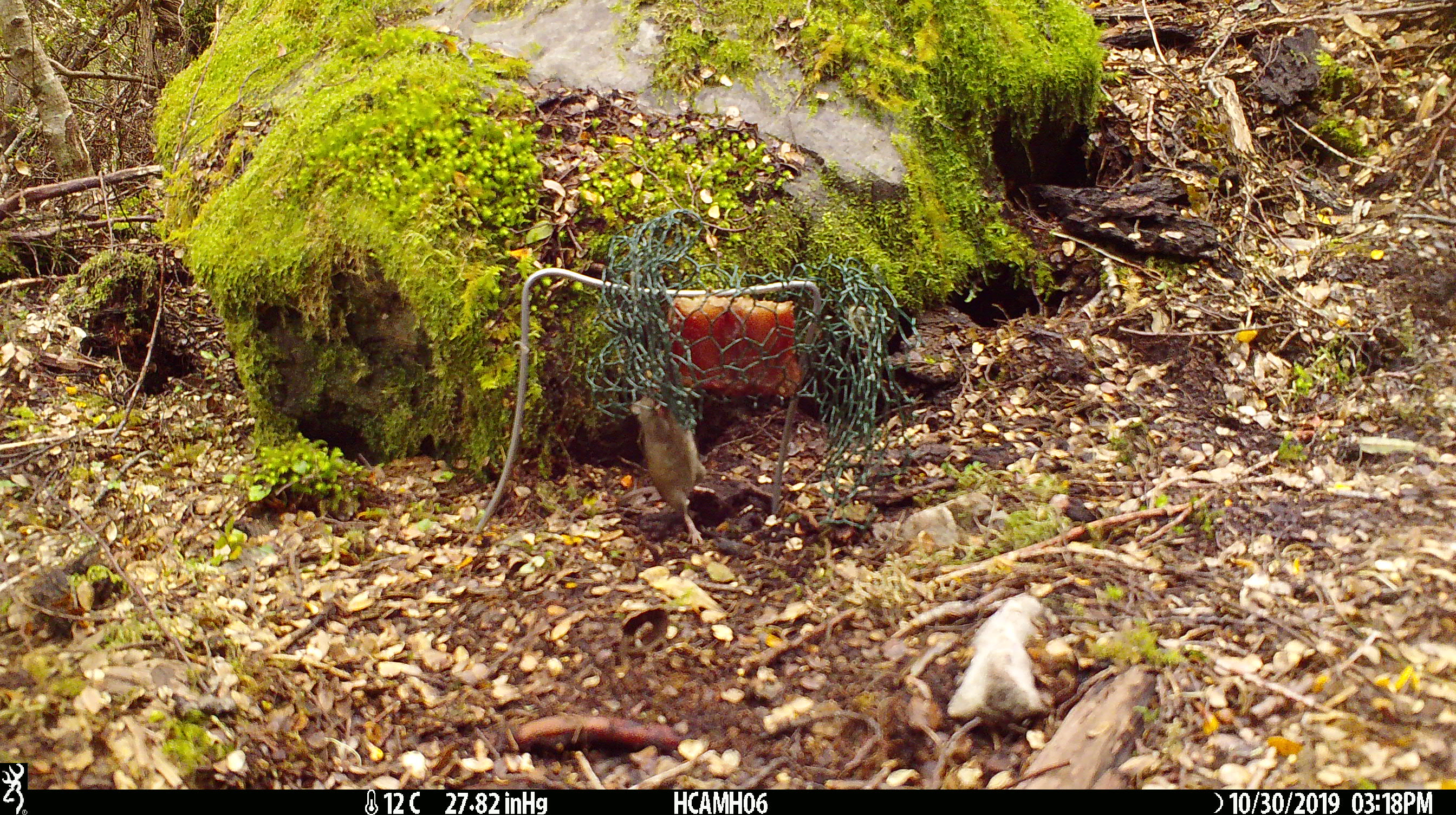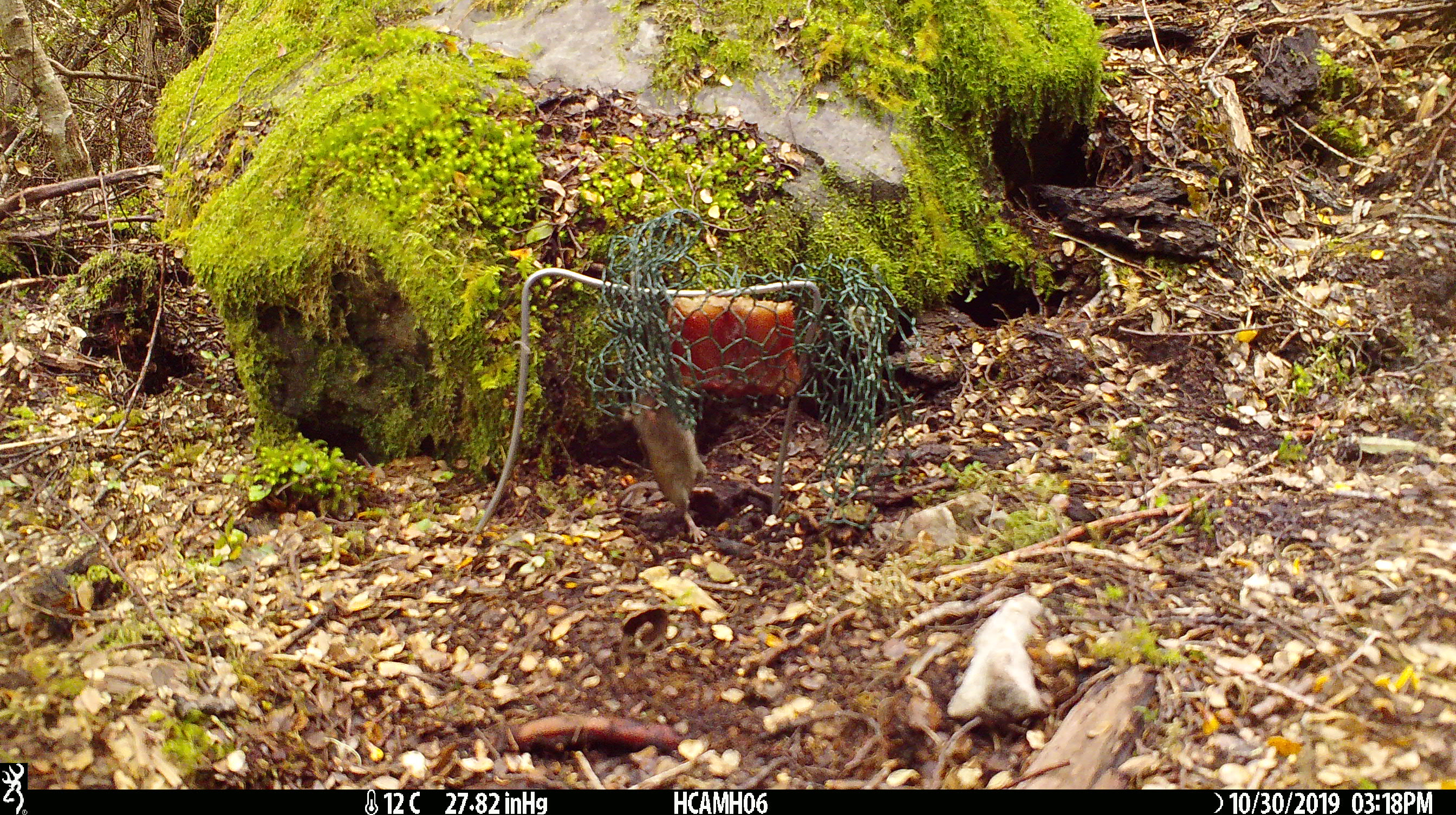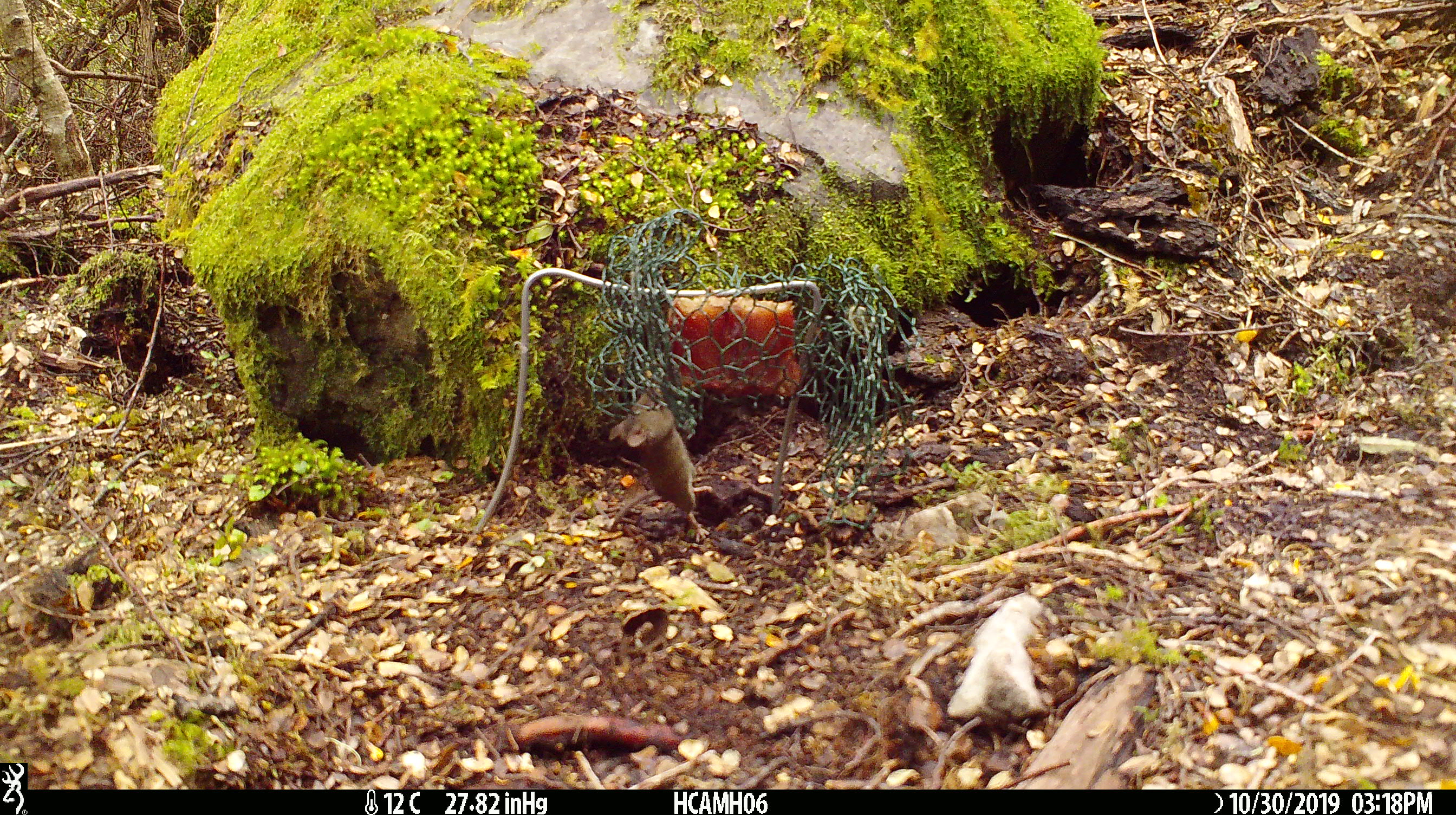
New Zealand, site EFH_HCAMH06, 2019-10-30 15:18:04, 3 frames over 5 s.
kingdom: Animalia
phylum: Chordata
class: Mammalia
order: Rodentia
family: Muridae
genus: Mus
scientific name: Mus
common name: mouse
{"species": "mouse (Mus)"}